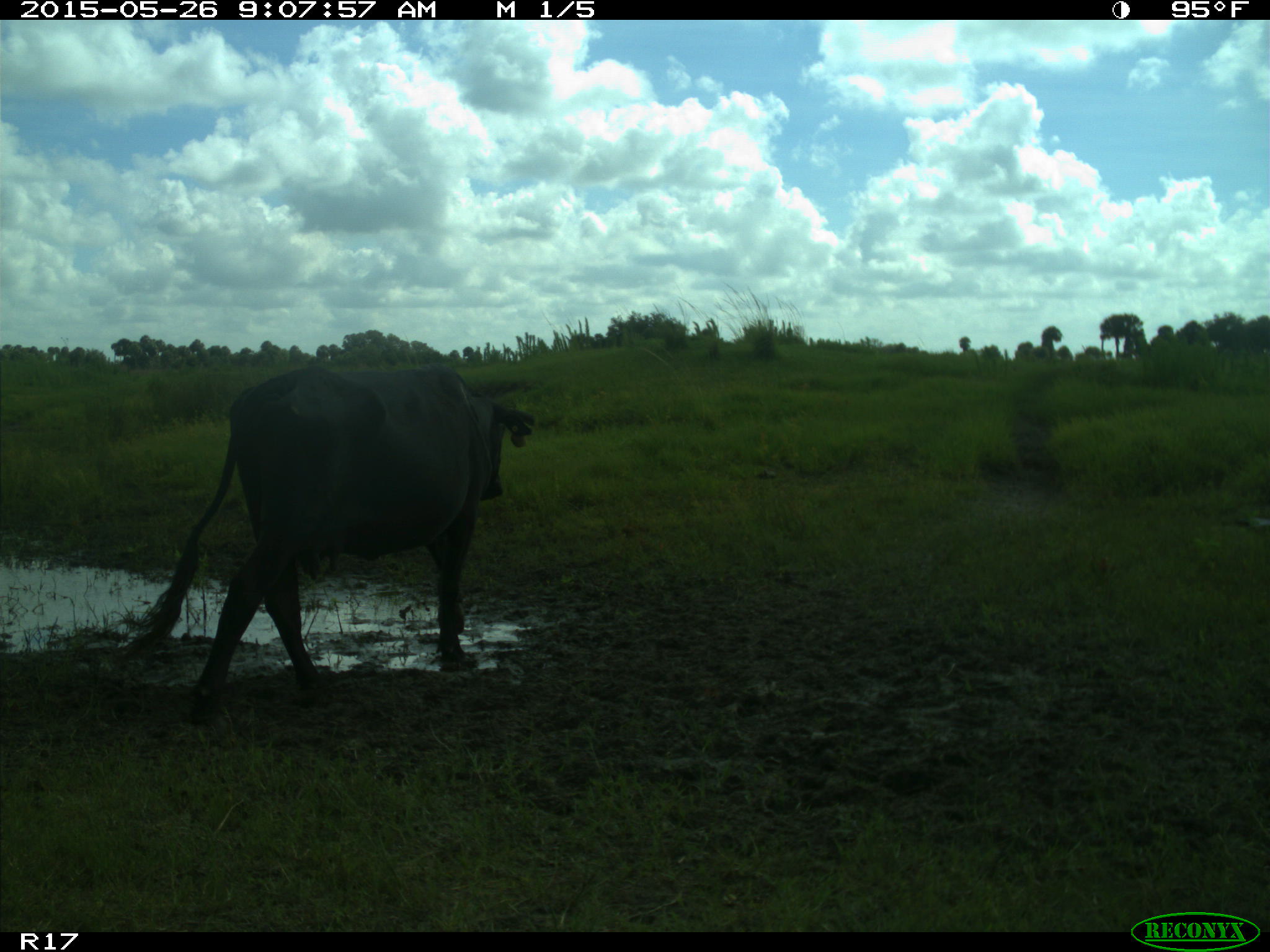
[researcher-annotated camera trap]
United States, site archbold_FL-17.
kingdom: Animalia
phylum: Chordata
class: Mammalia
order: Artiodactyla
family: Bovidae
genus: Bos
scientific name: Bos taurus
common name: domestic cow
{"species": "Bos taurus (domestic cow)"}